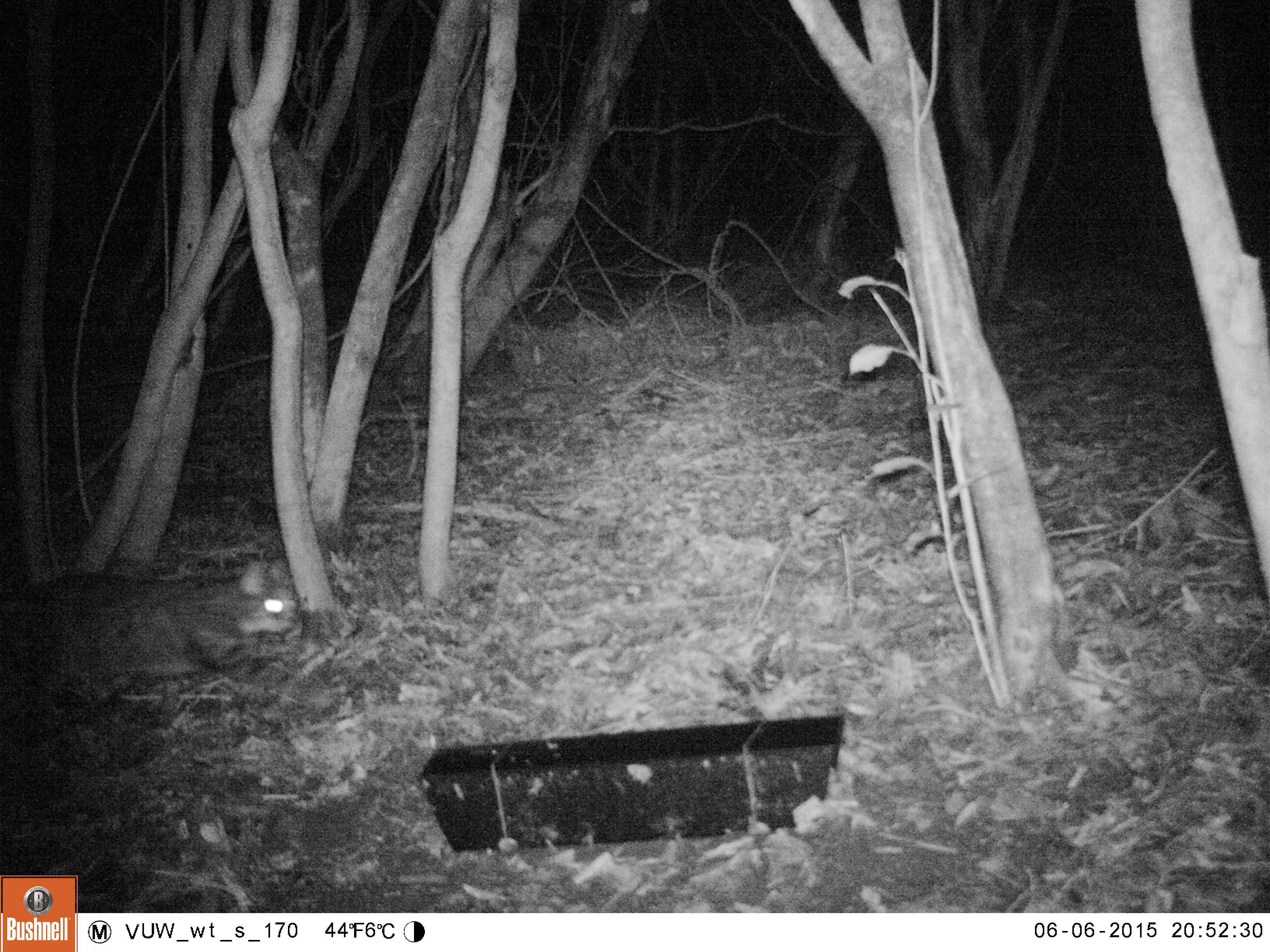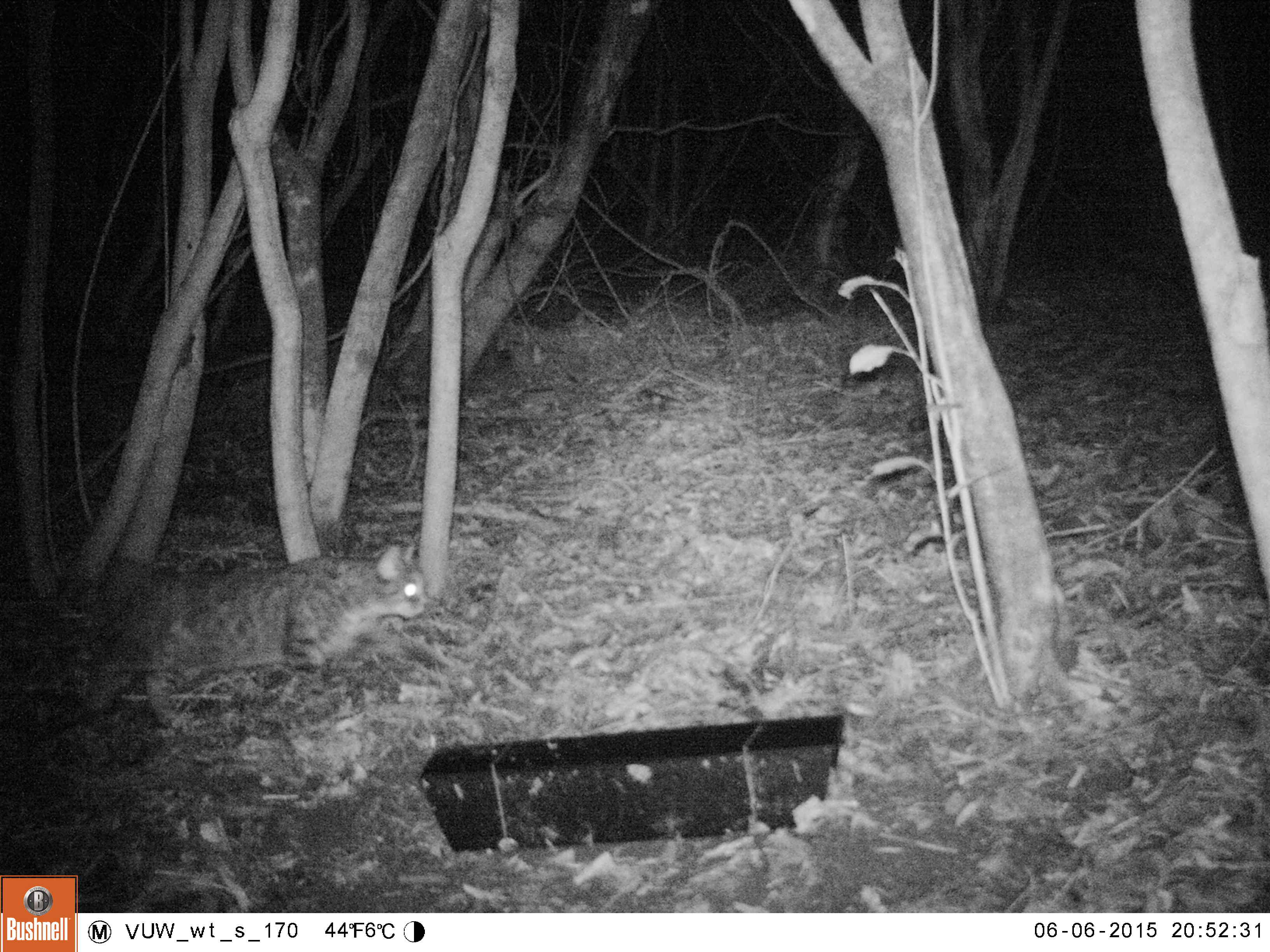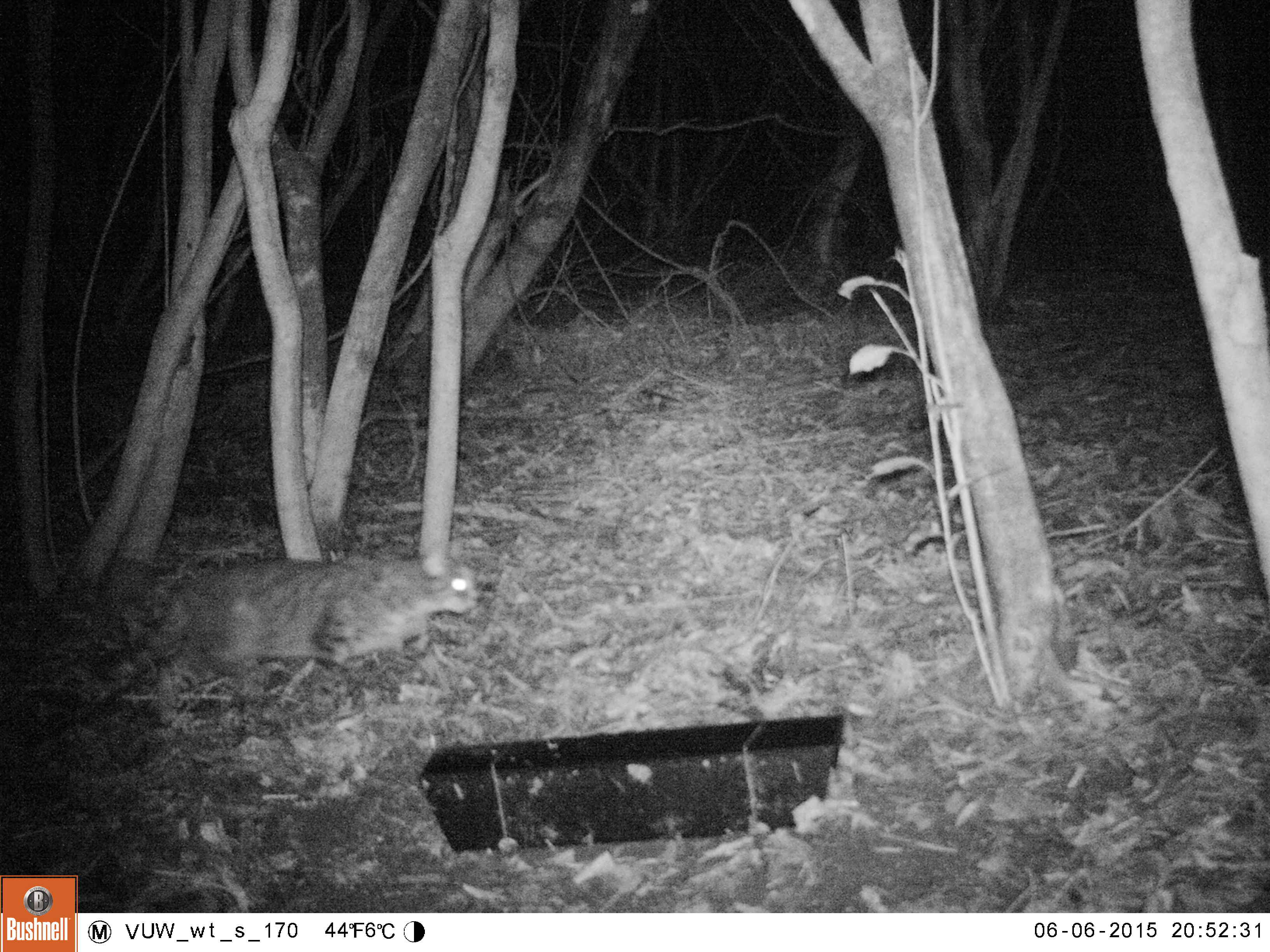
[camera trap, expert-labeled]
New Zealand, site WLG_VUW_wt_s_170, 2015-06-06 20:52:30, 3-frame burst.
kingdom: Animalia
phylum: Chordata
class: Mammalia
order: Carnivora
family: Felidae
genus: Felis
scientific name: Felis catus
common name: domestic cat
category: cat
Cat (domestic cat) (Felis catus).